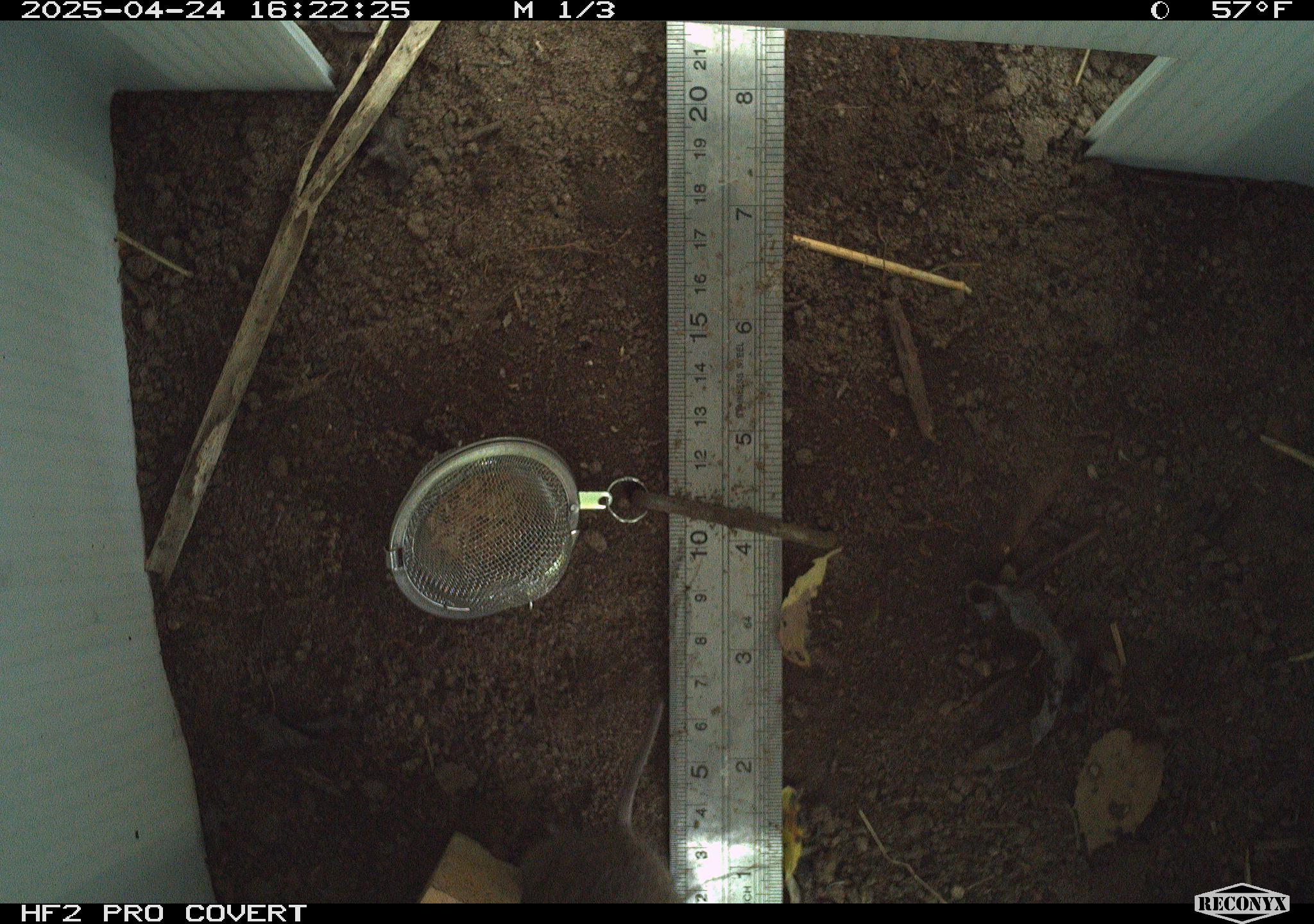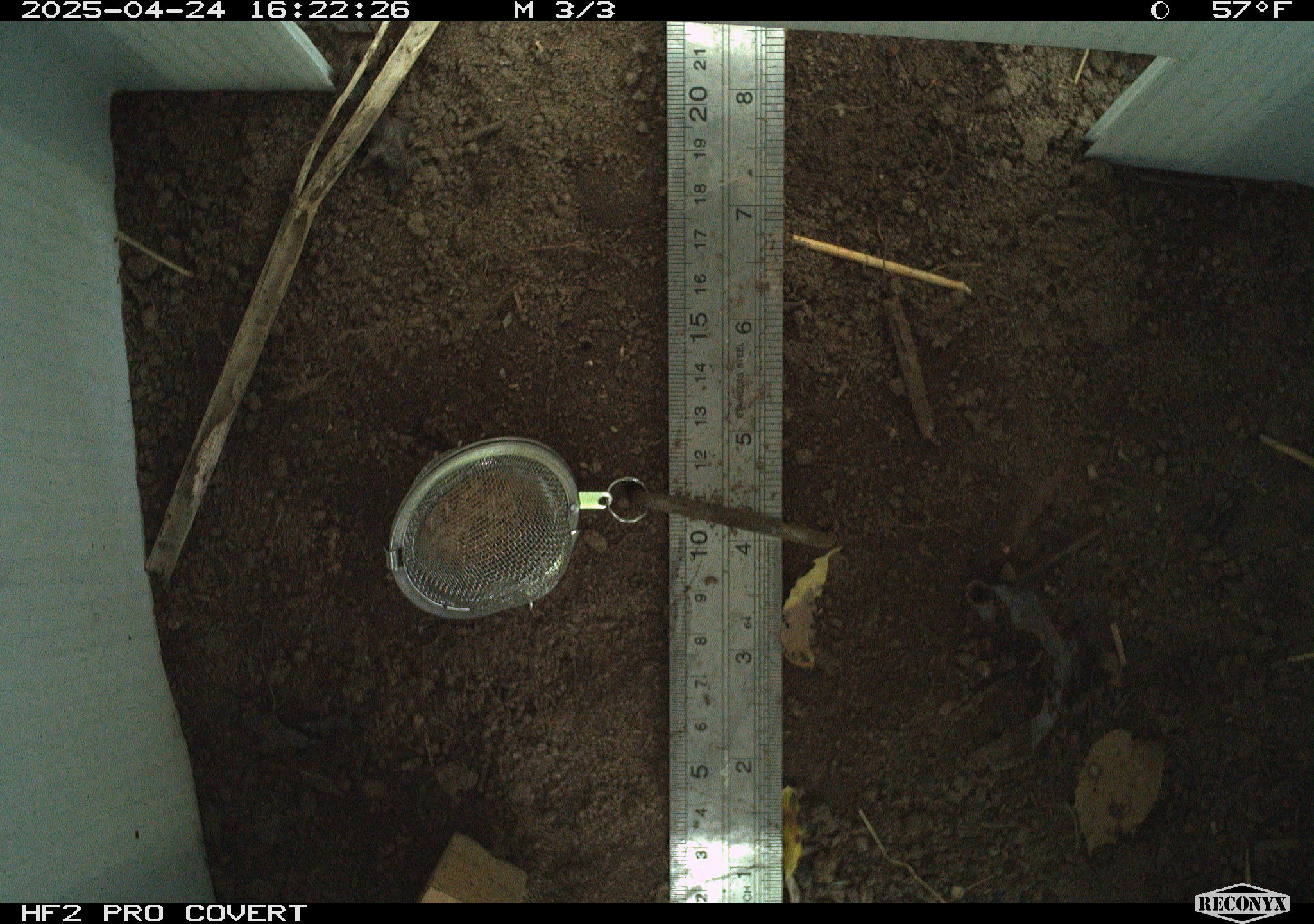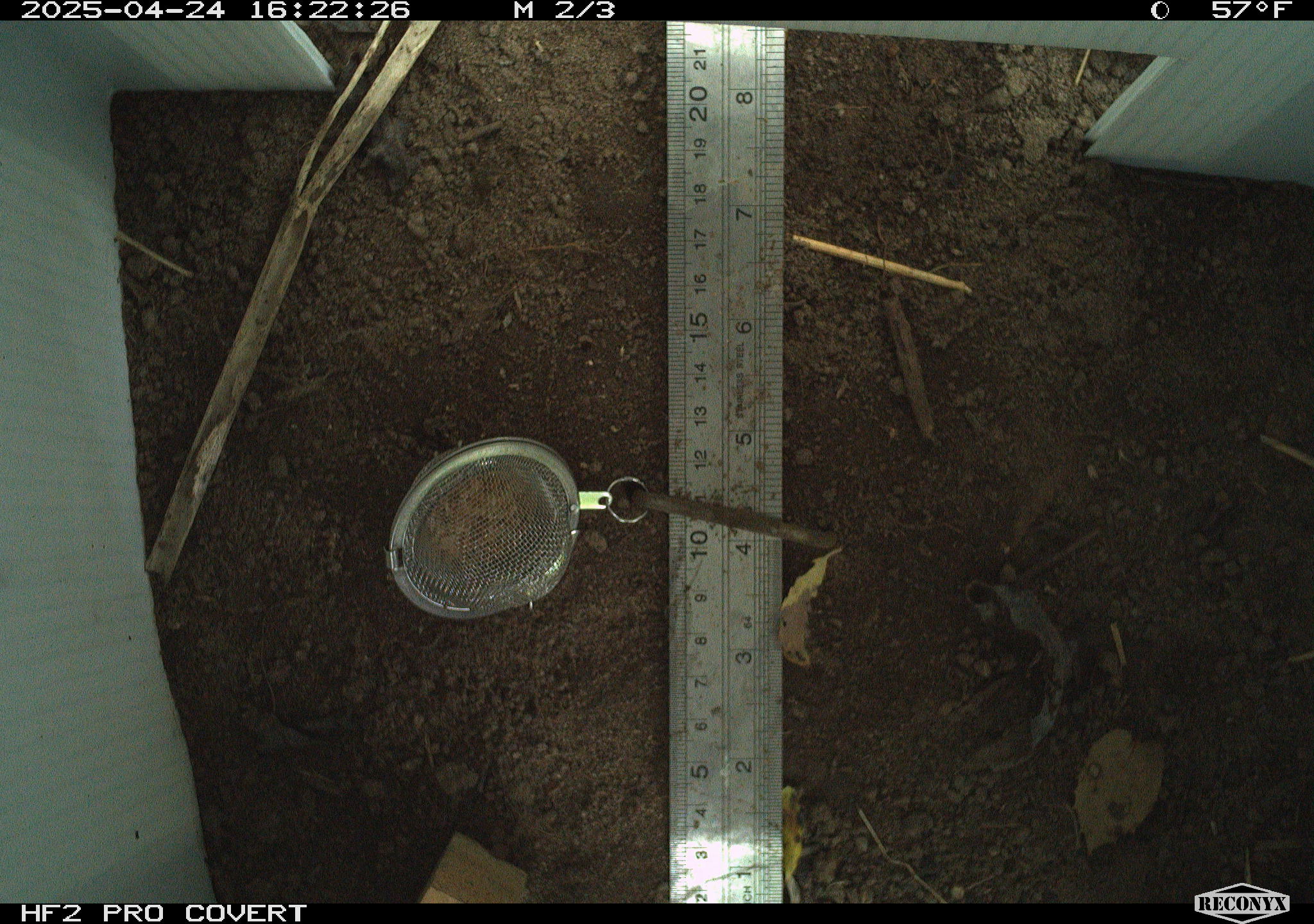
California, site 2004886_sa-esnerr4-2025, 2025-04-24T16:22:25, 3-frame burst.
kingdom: Animalia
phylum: Chordata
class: Mammalia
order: Rodentia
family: Cricetidae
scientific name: Arvicolinae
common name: voles, lemmings, and muskrats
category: arvicolinae subfamily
Arvicolinae subfamily (voles, lemmings, and muskrats) (Arvicolinae).